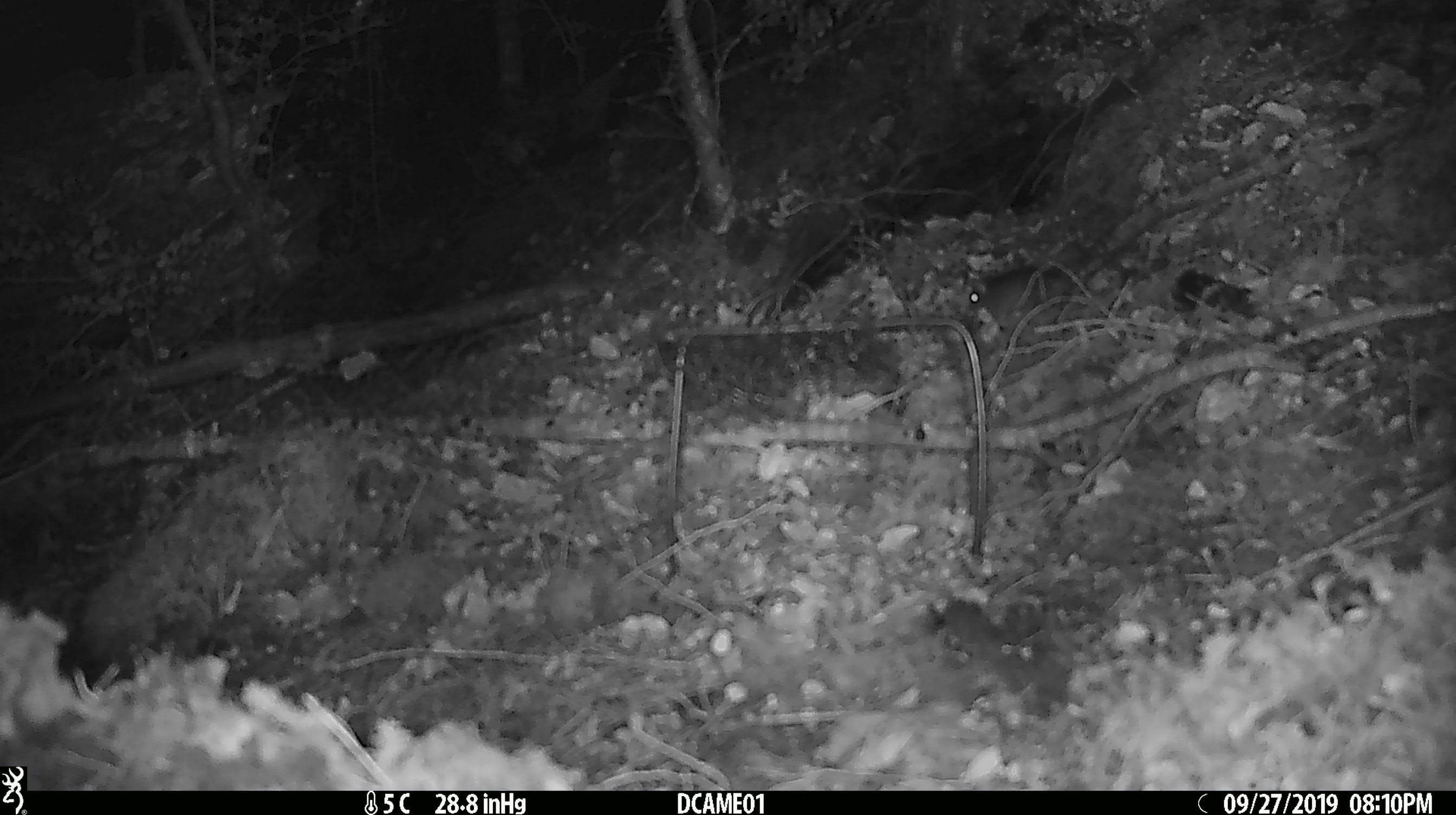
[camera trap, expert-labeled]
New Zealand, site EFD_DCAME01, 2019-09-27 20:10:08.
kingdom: Animalia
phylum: Chordata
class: Mammalia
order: Rodentia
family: Muridae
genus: Mus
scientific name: Mus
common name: mouse